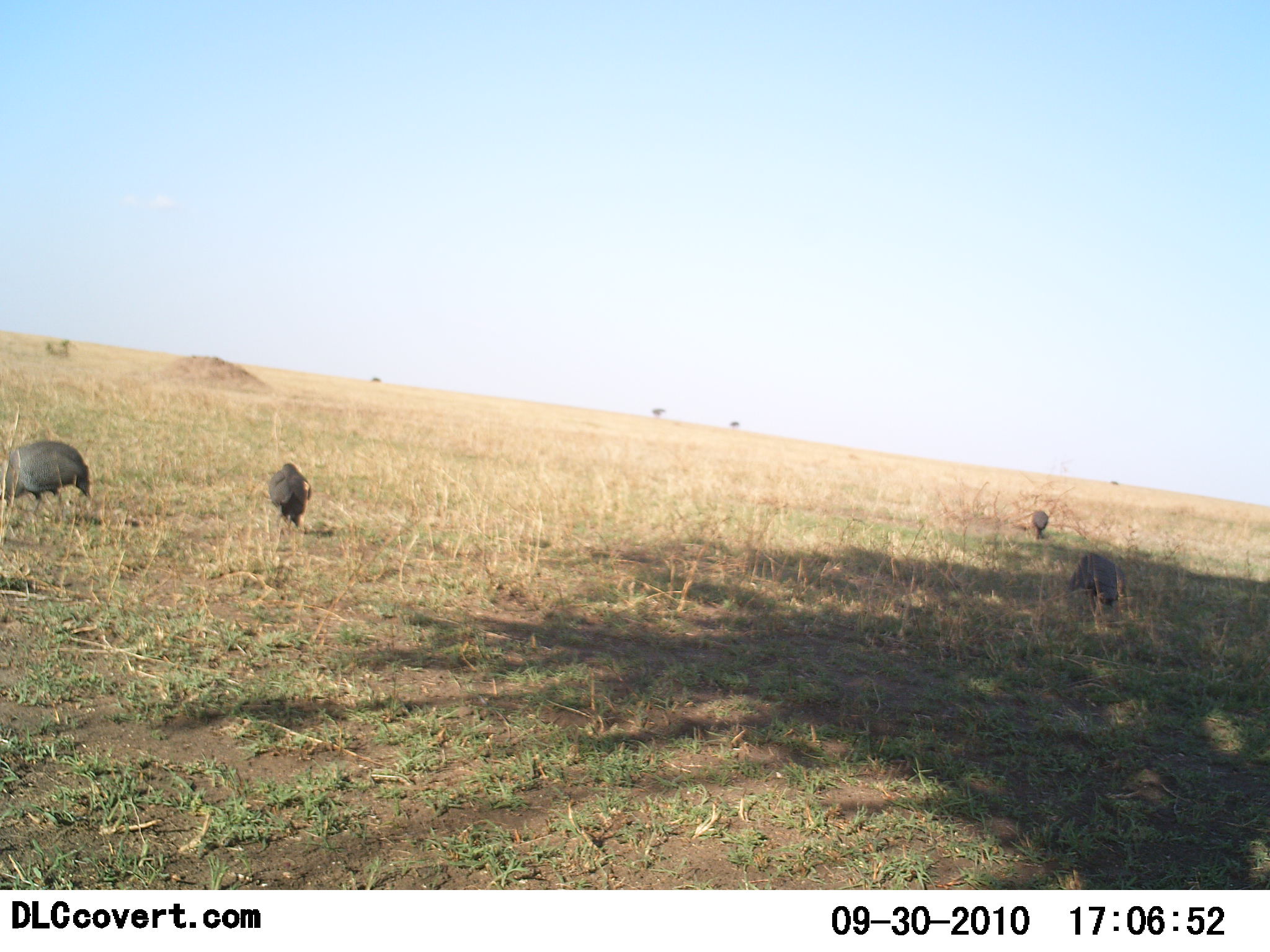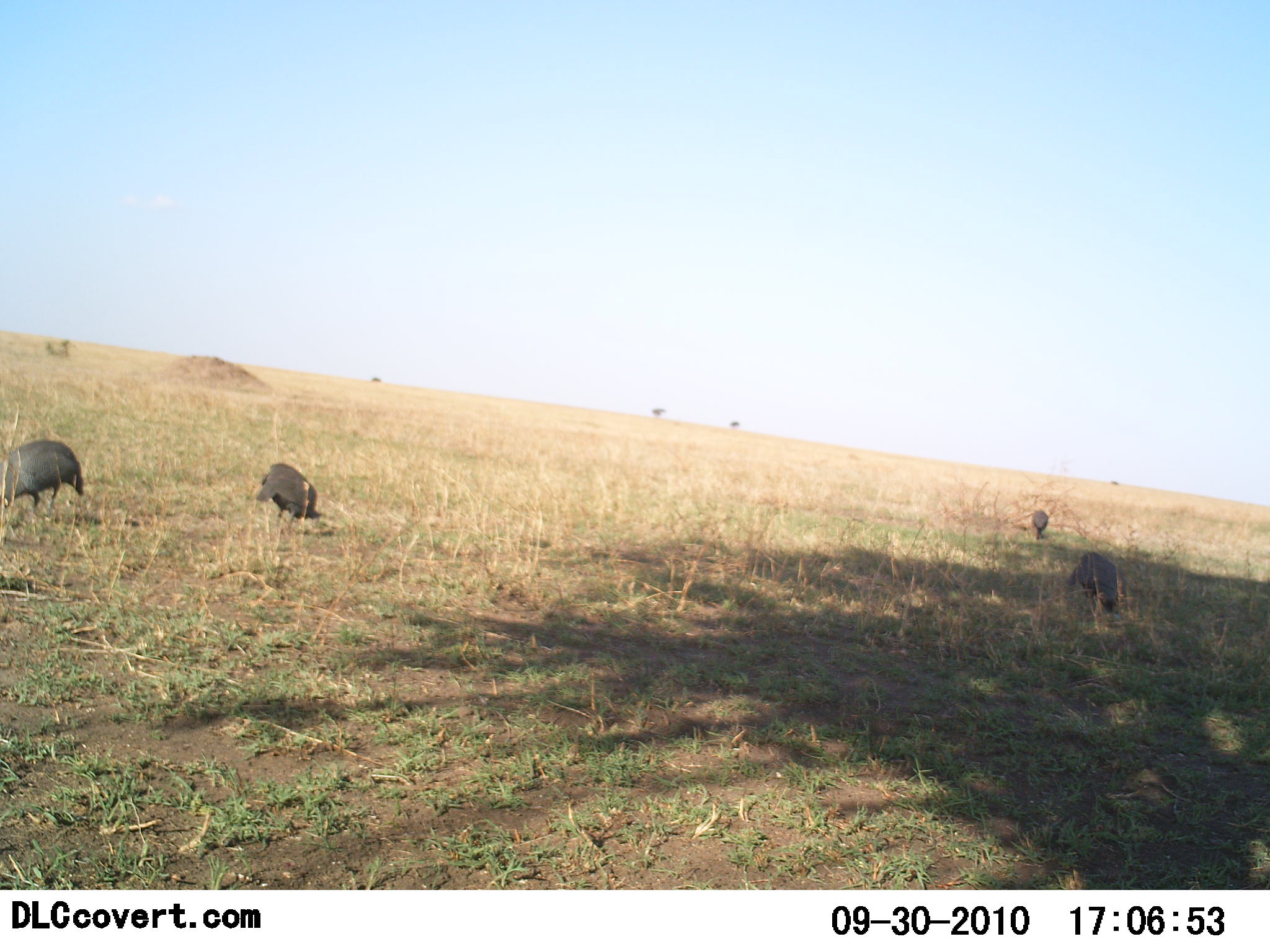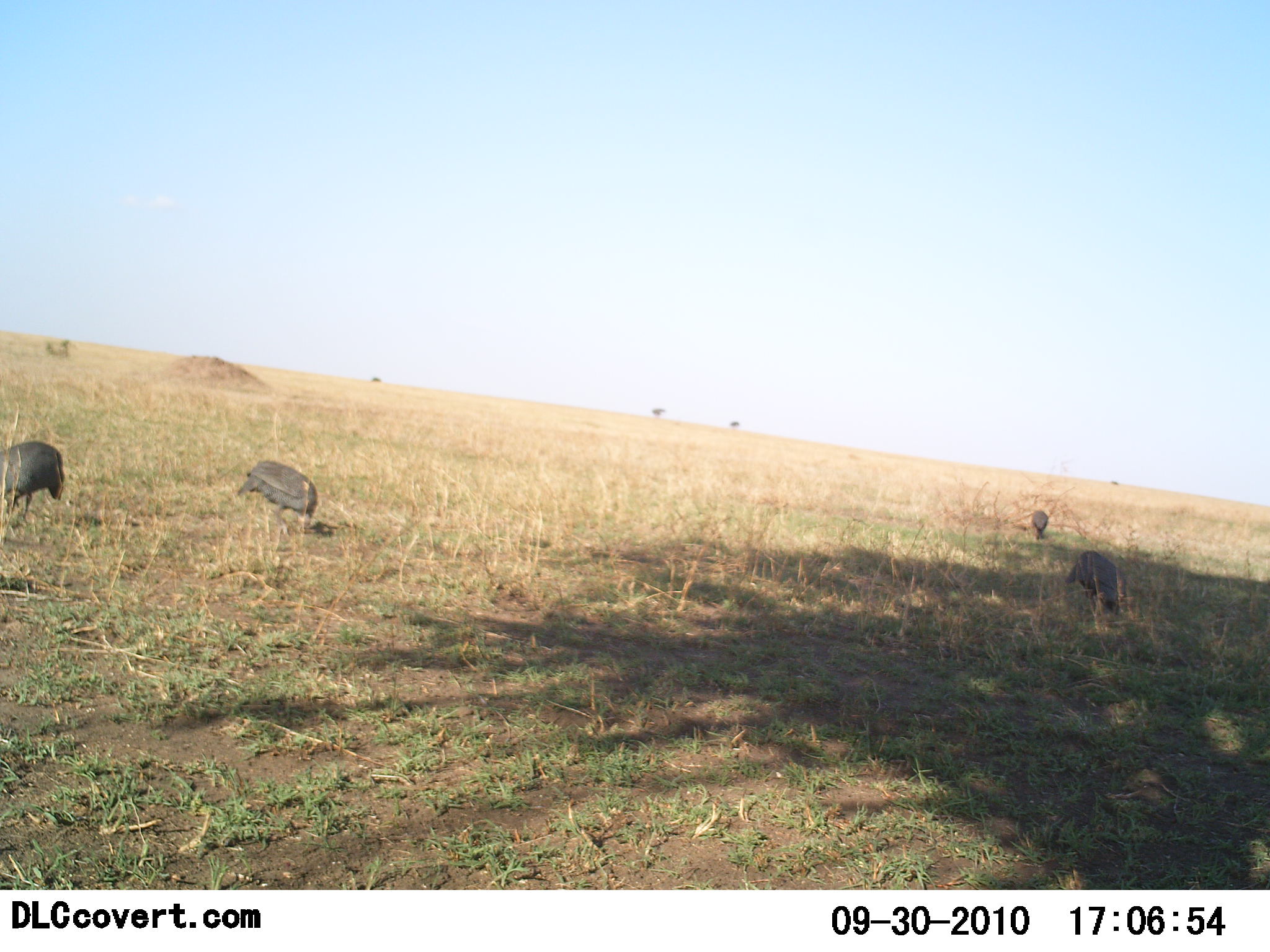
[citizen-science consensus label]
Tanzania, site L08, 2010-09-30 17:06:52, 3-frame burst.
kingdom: Animalia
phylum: Chordata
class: Aves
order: Galliformes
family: Numididae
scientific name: Numididae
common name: guinea fowl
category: guineafowl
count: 4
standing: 17%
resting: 0%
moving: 17%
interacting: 0%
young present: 0%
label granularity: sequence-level